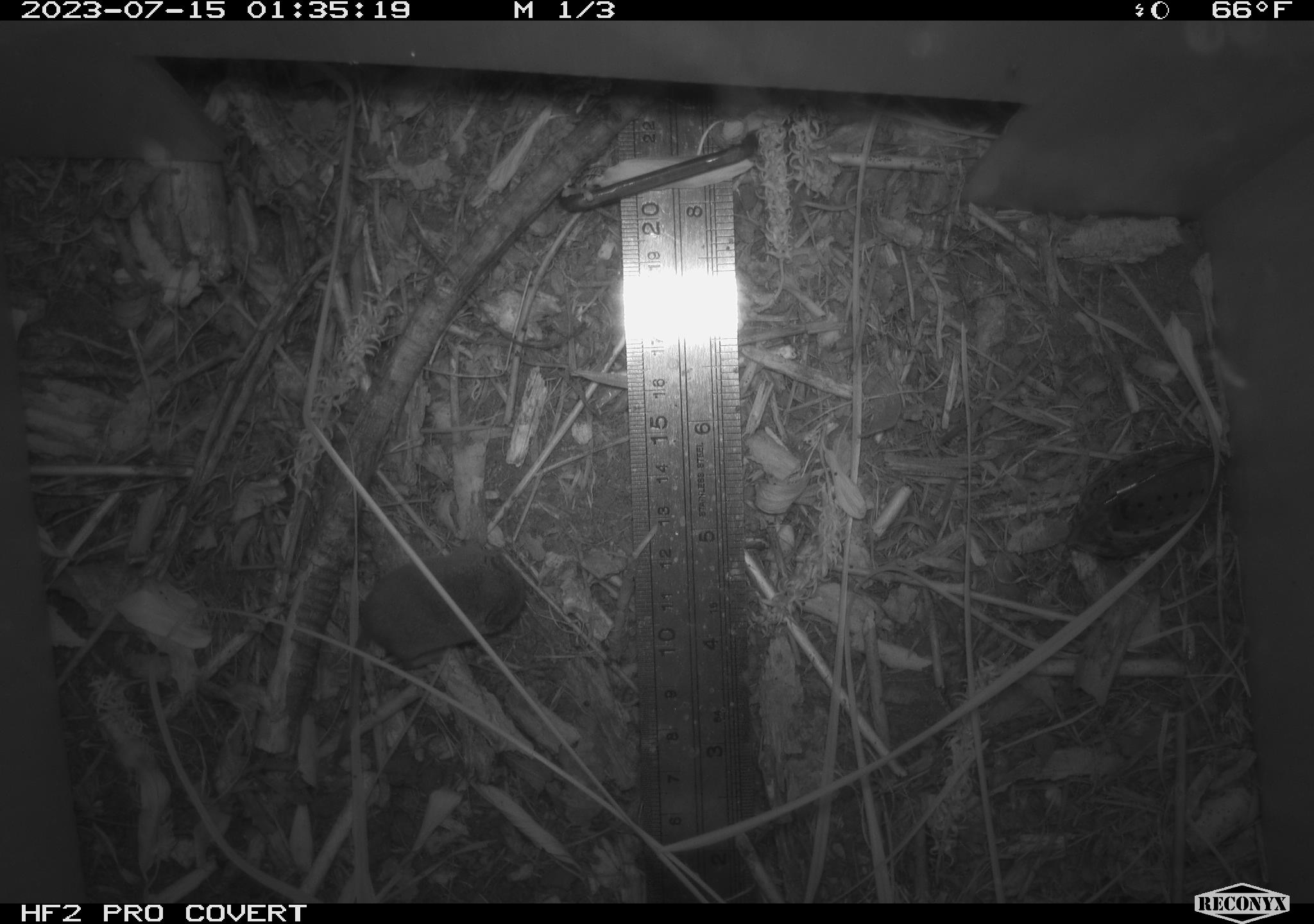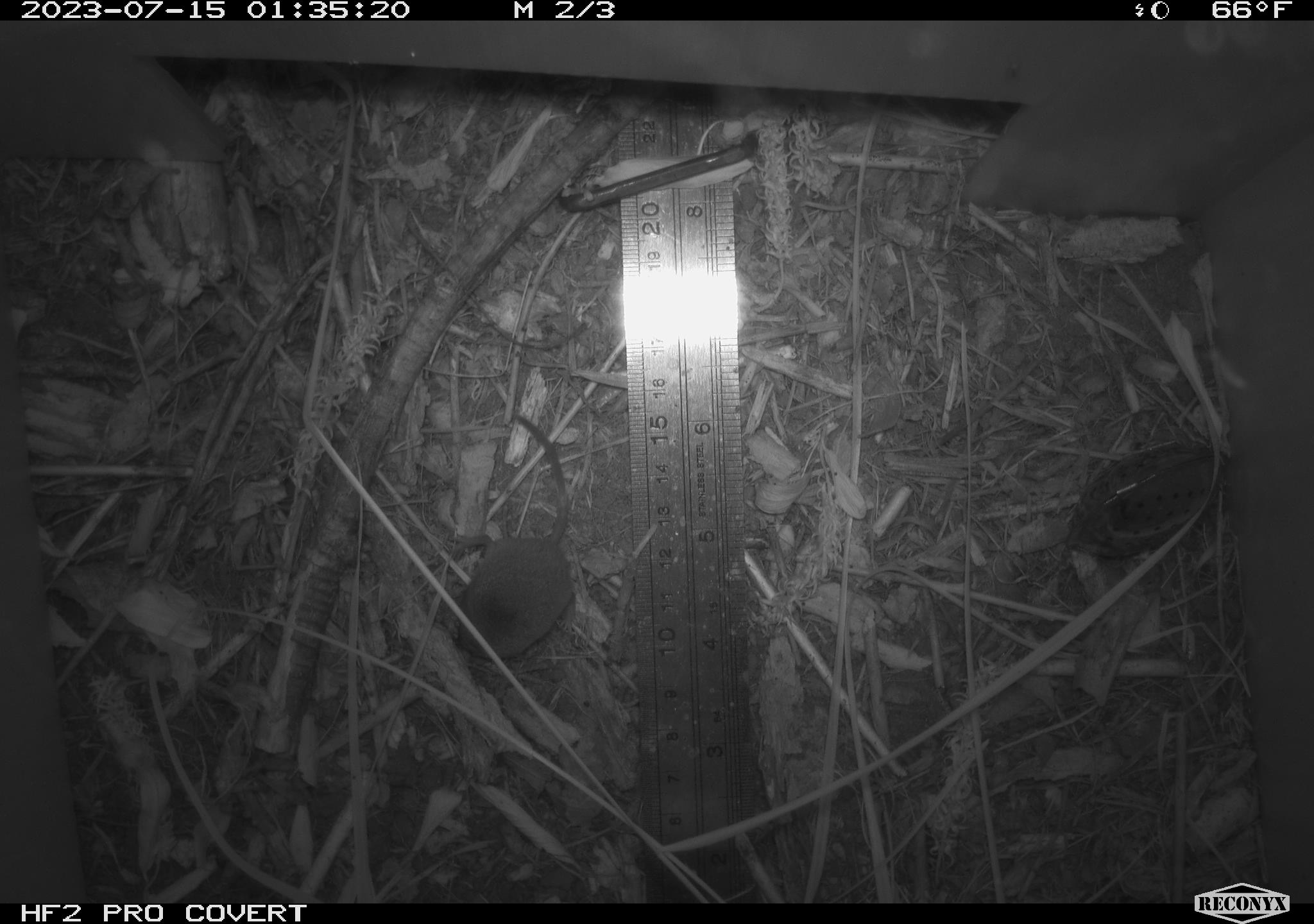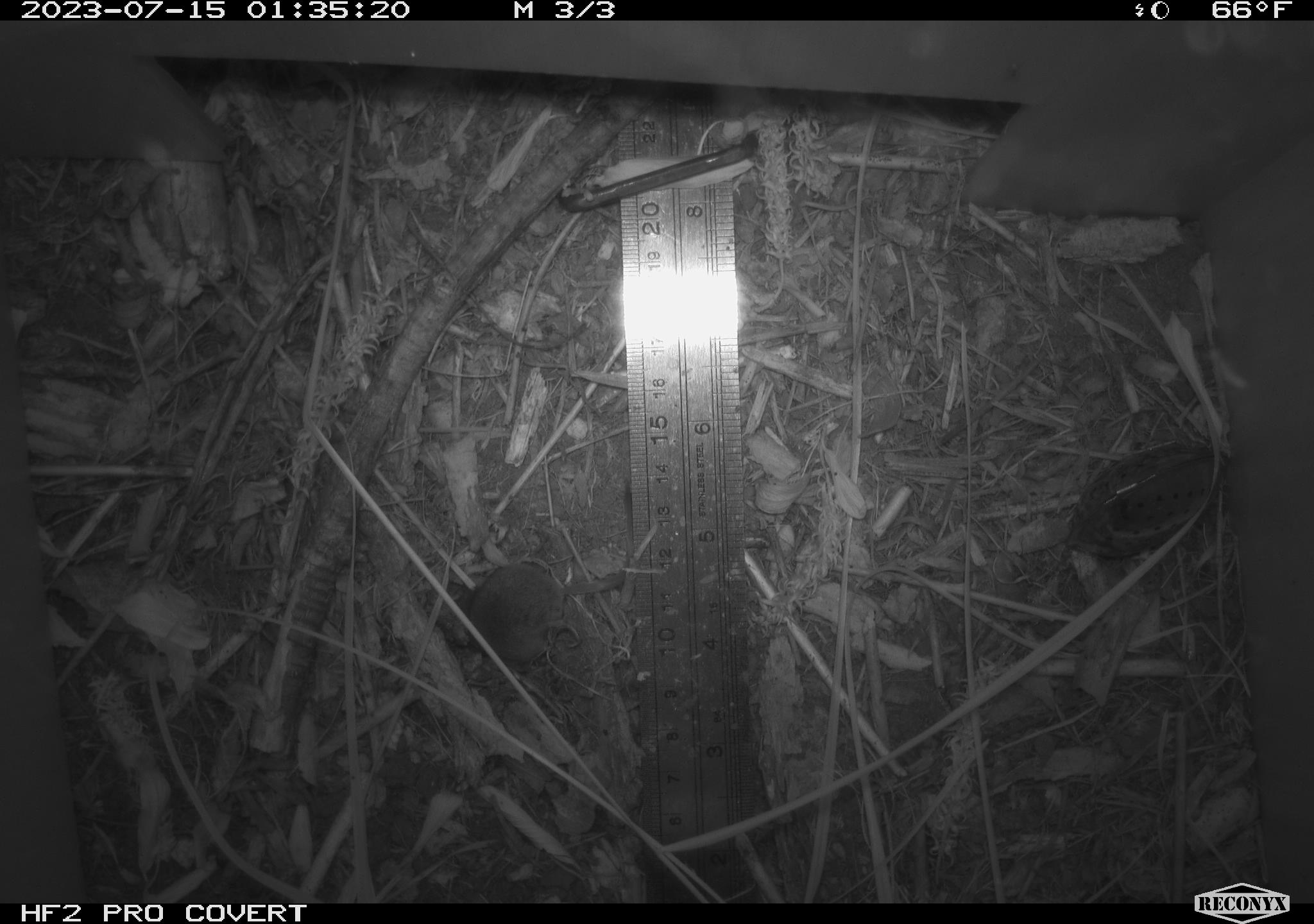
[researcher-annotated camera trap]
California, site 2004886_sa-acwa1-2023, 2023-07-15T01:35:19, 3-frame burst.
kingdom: Animalia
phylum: Chordata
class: Mammalia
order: Eulipotyphla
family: Soricidae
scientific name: Soricidae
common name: shrews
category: soricidae family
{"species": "soricidae family (shrews) (Soricidae)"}